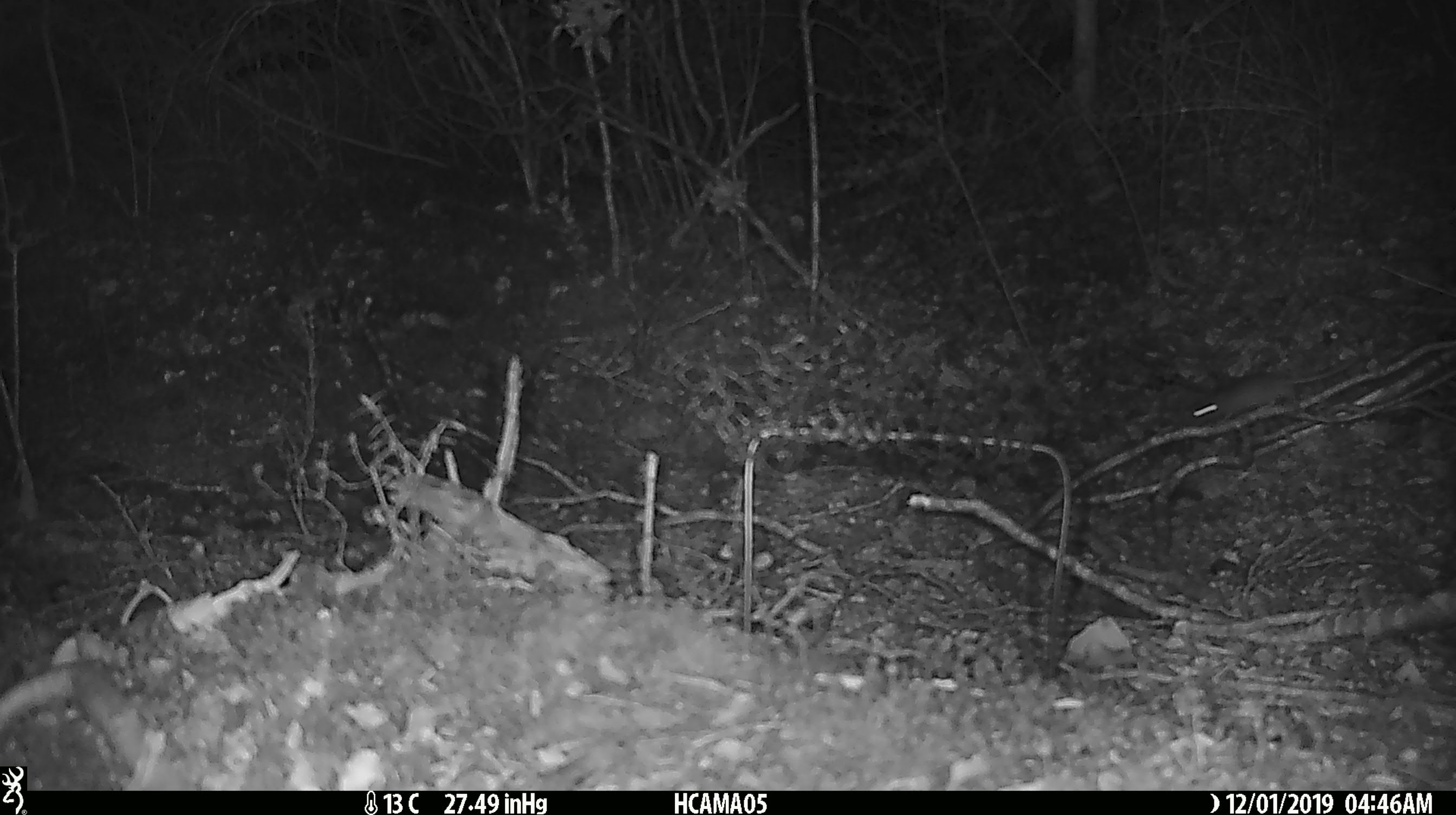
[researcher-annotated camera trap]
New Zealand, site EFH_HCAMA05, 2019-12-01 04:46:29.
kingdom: Animalia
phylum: Chordata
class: Mammalia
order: Rodentia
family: Muridae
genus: Mus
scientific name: Mus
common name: mouse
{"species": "mouse (Mus)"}